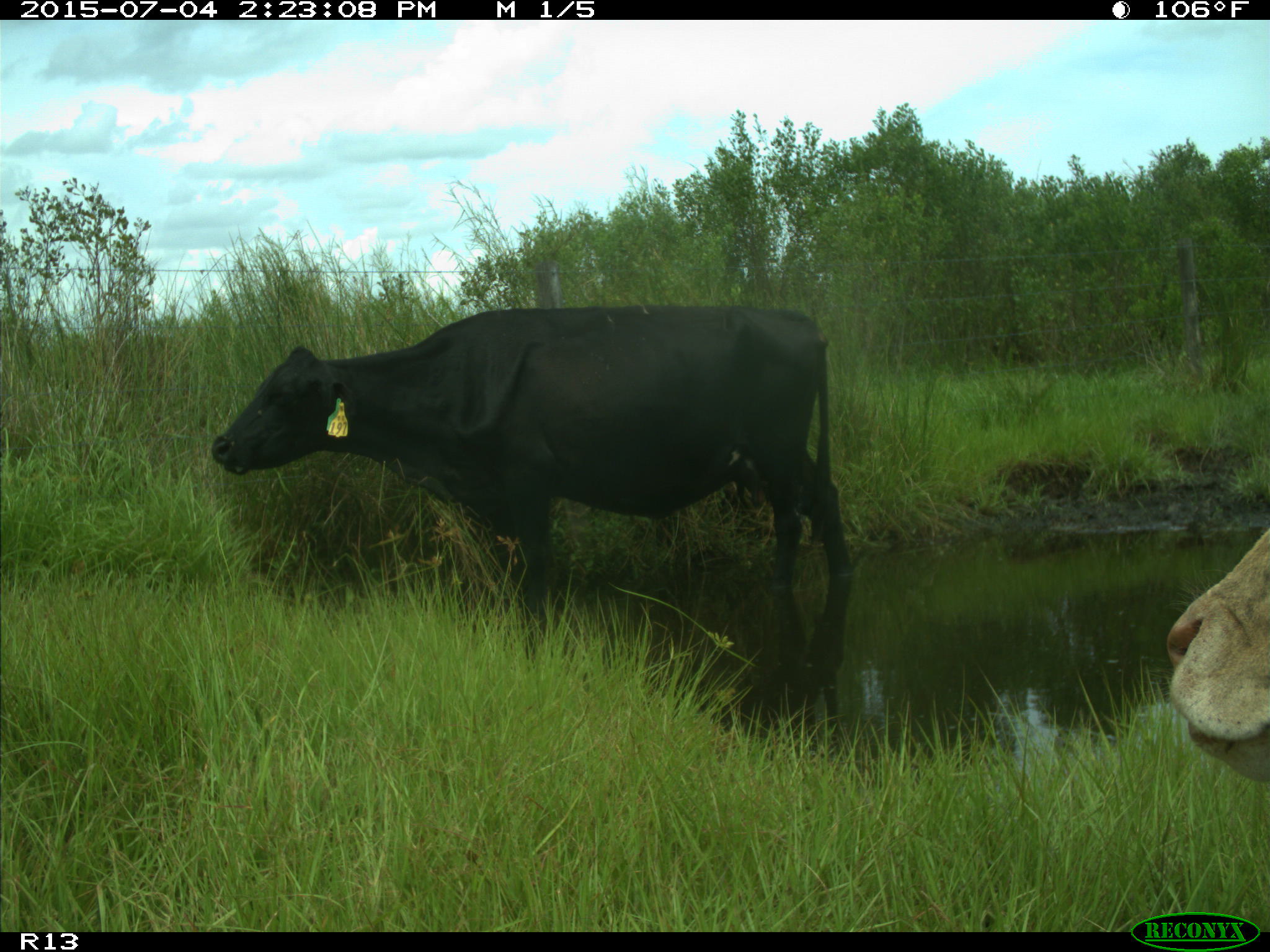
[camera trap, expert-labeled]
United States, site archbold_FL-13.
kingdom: Animalia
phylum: Chordata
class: Mammalia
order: Artiodactyla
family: Bovidae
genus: Bos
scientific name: Bos taurus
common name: domestic cow